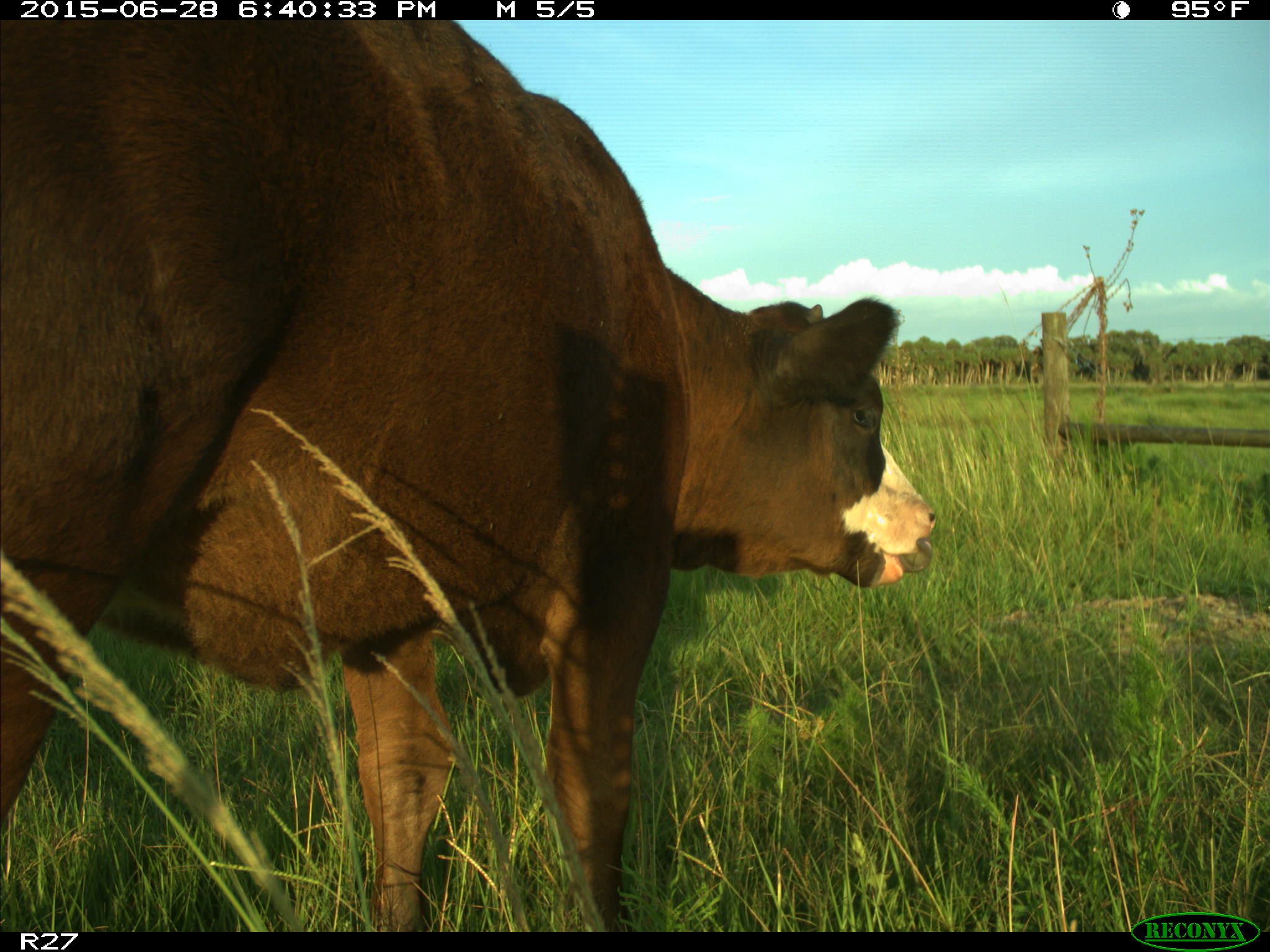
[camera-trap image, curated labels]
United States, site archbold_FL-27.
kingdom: Animalia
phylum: Chordata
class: Mammalia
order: Artiodactyla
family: Bovidae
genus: Bos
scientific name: Bos taurus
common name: domestic cow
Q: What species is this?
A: Bos taurus (domestic cow).